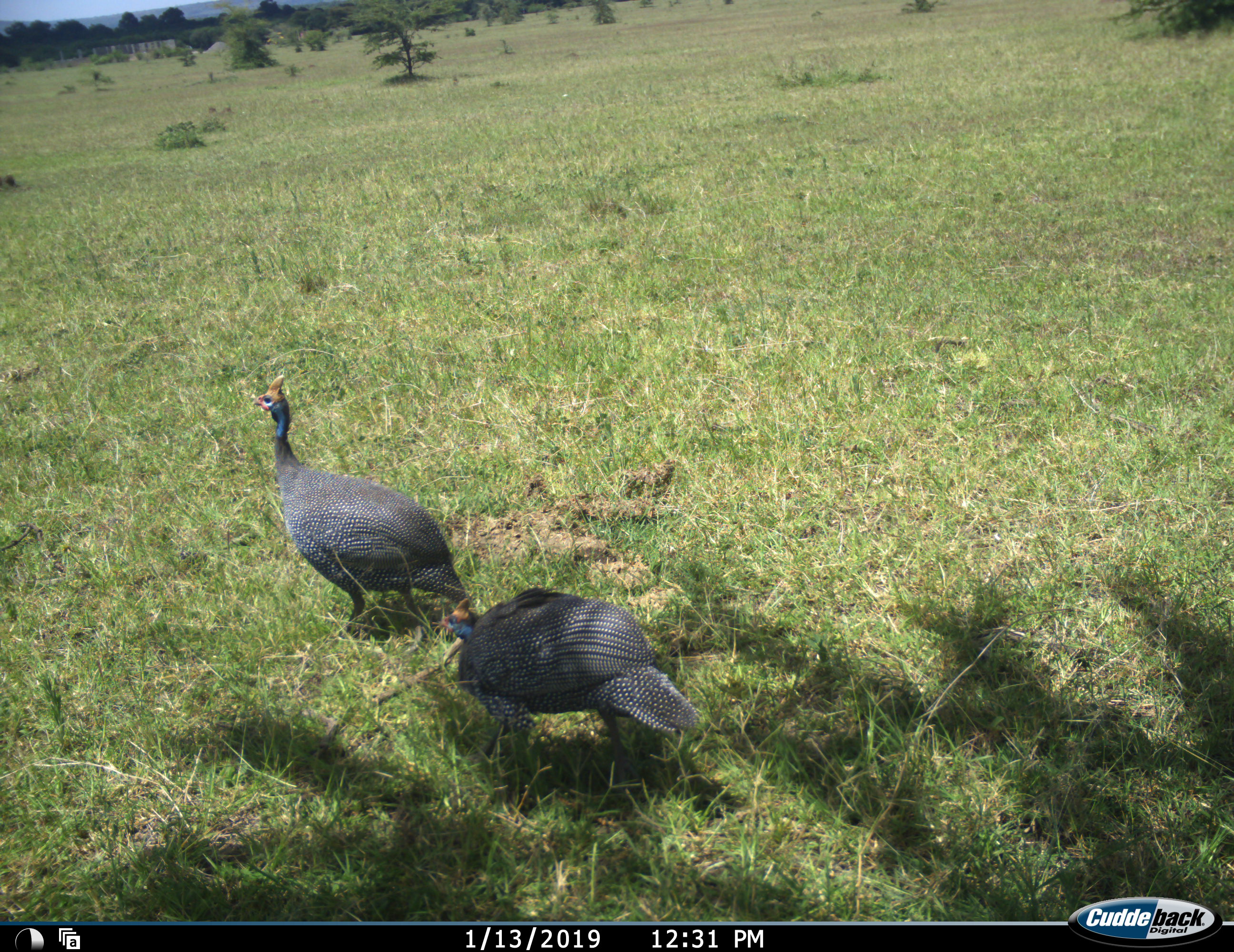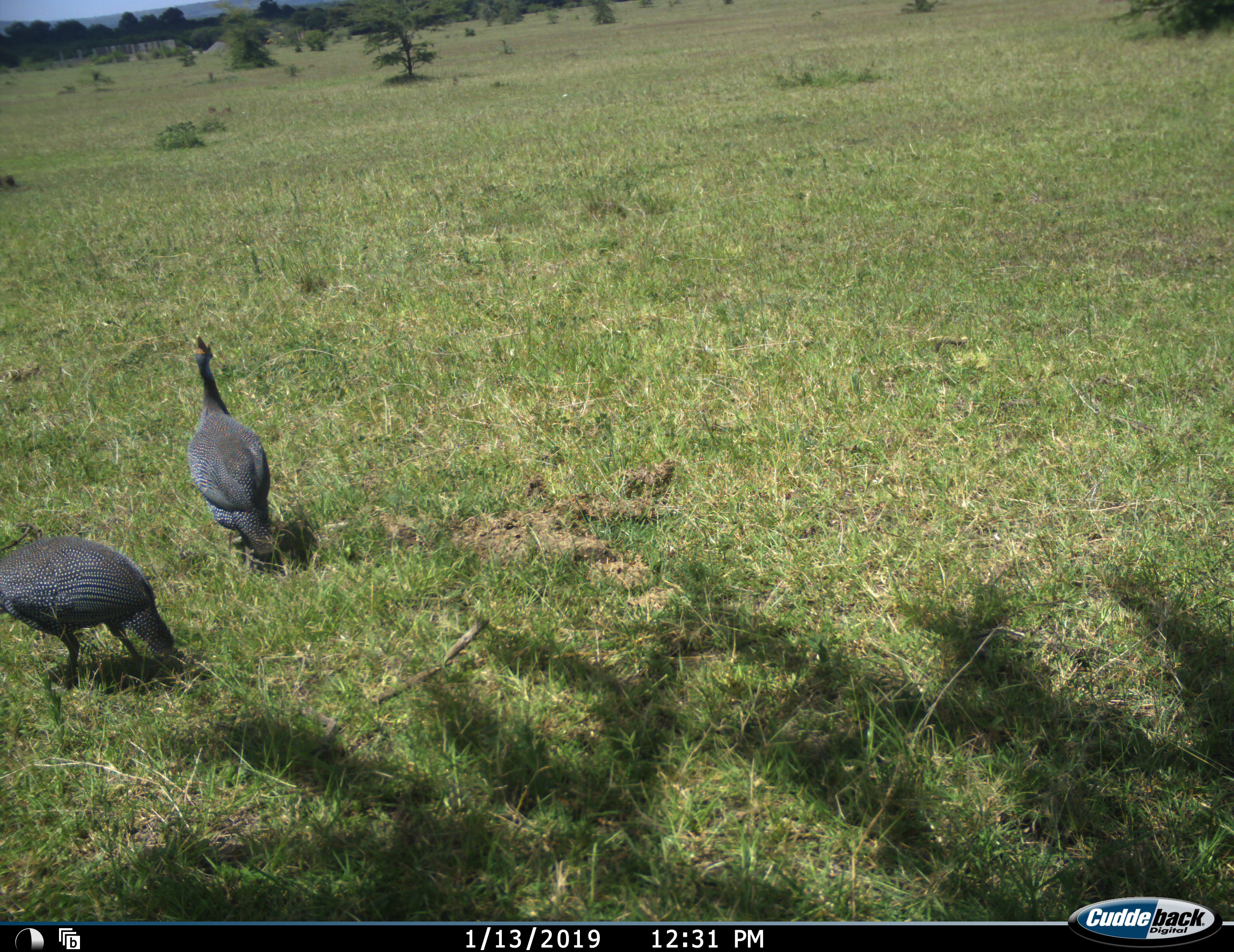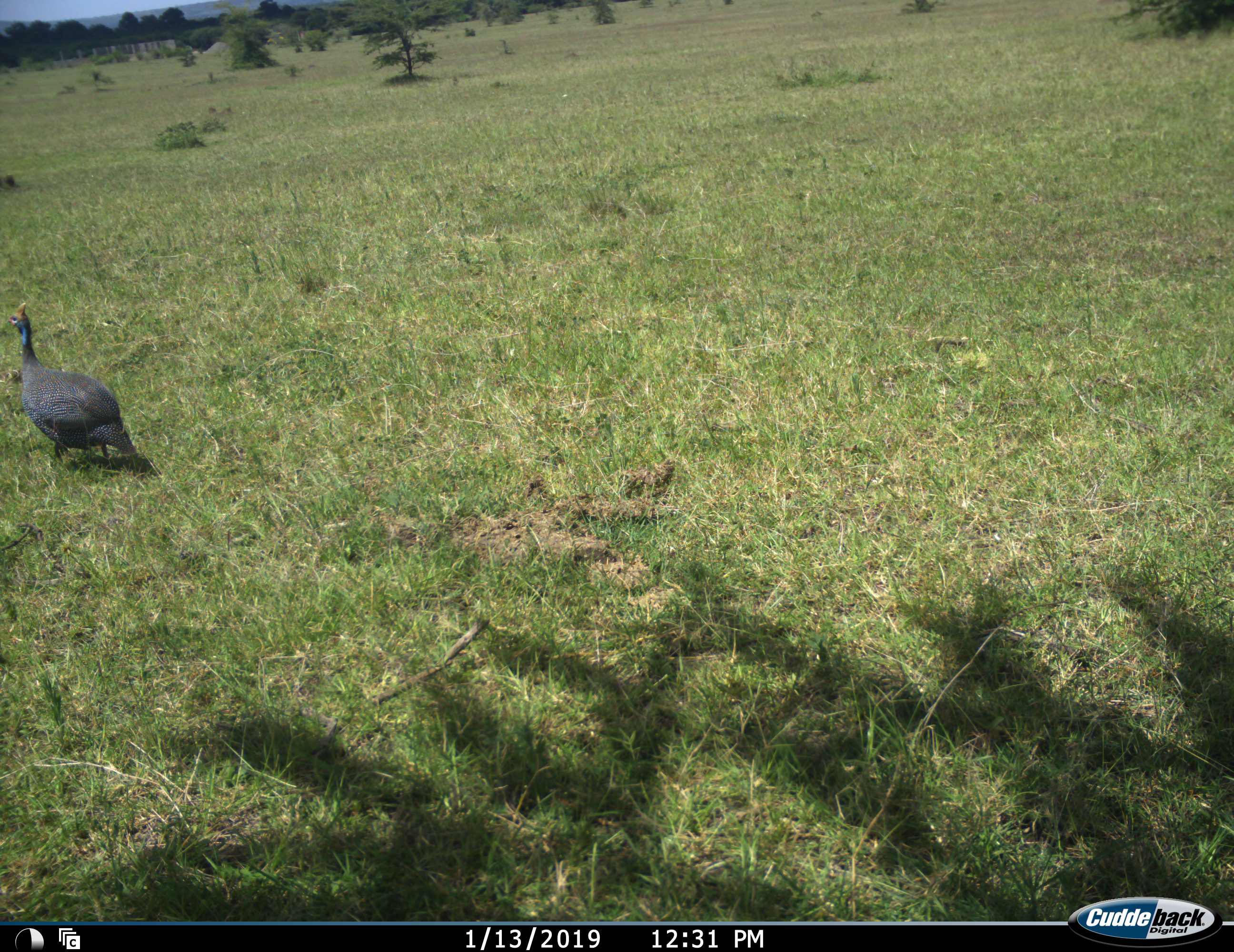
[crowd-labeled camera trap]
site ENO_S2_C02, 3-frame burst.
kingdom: Animalia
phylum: Chordata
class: Aves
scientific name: Aves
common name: bird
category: birdother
Birdother (bird) (Aves), count 2. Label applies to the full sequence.